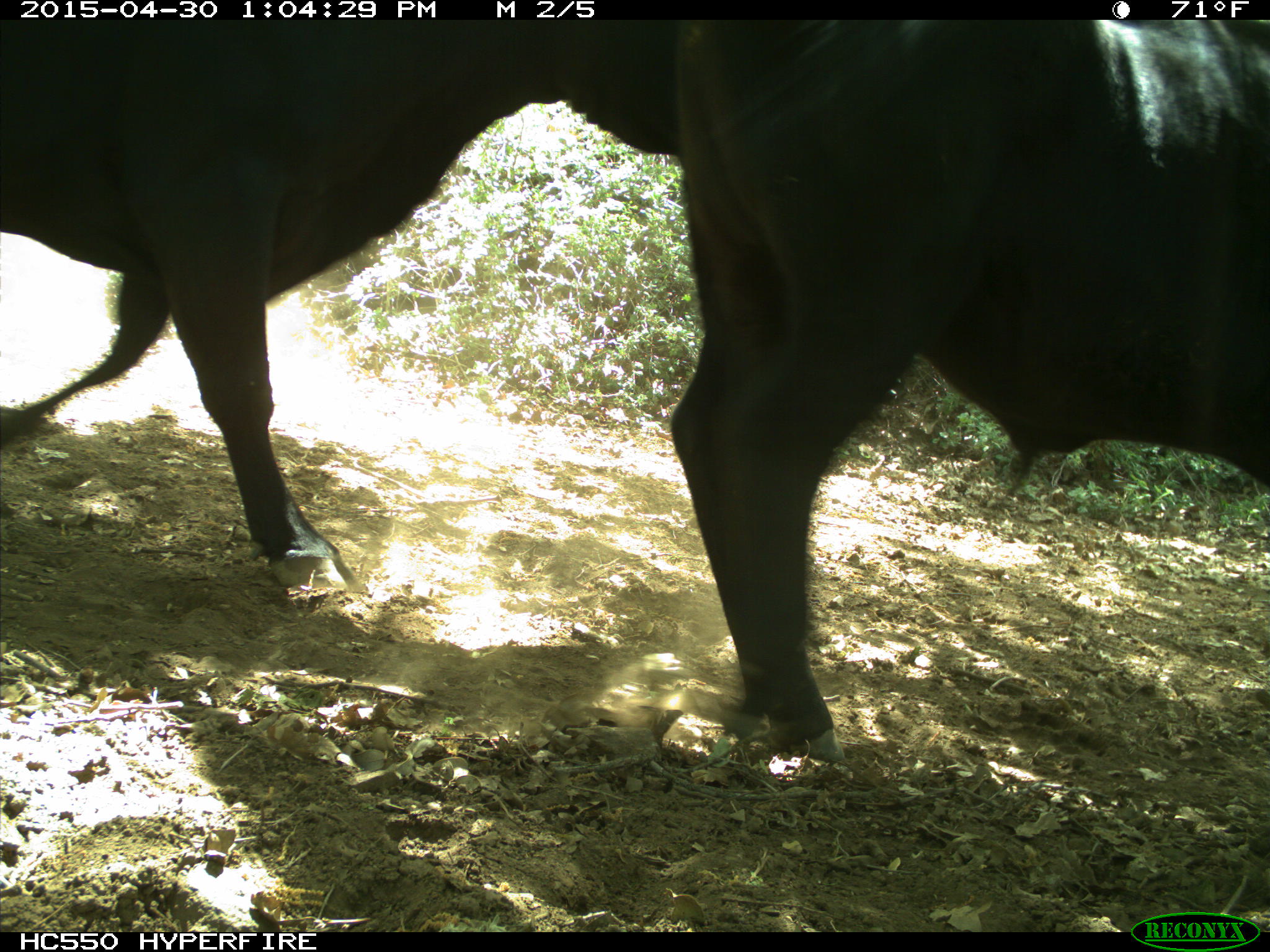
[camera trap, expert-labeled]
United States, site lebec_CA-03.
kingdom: Animalia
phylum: Chordata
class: Mammalia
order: Artiodactyla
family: Bovidae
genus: Bos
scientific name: Bos taurus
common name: domestic cow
Bos taurus (domestic cow).